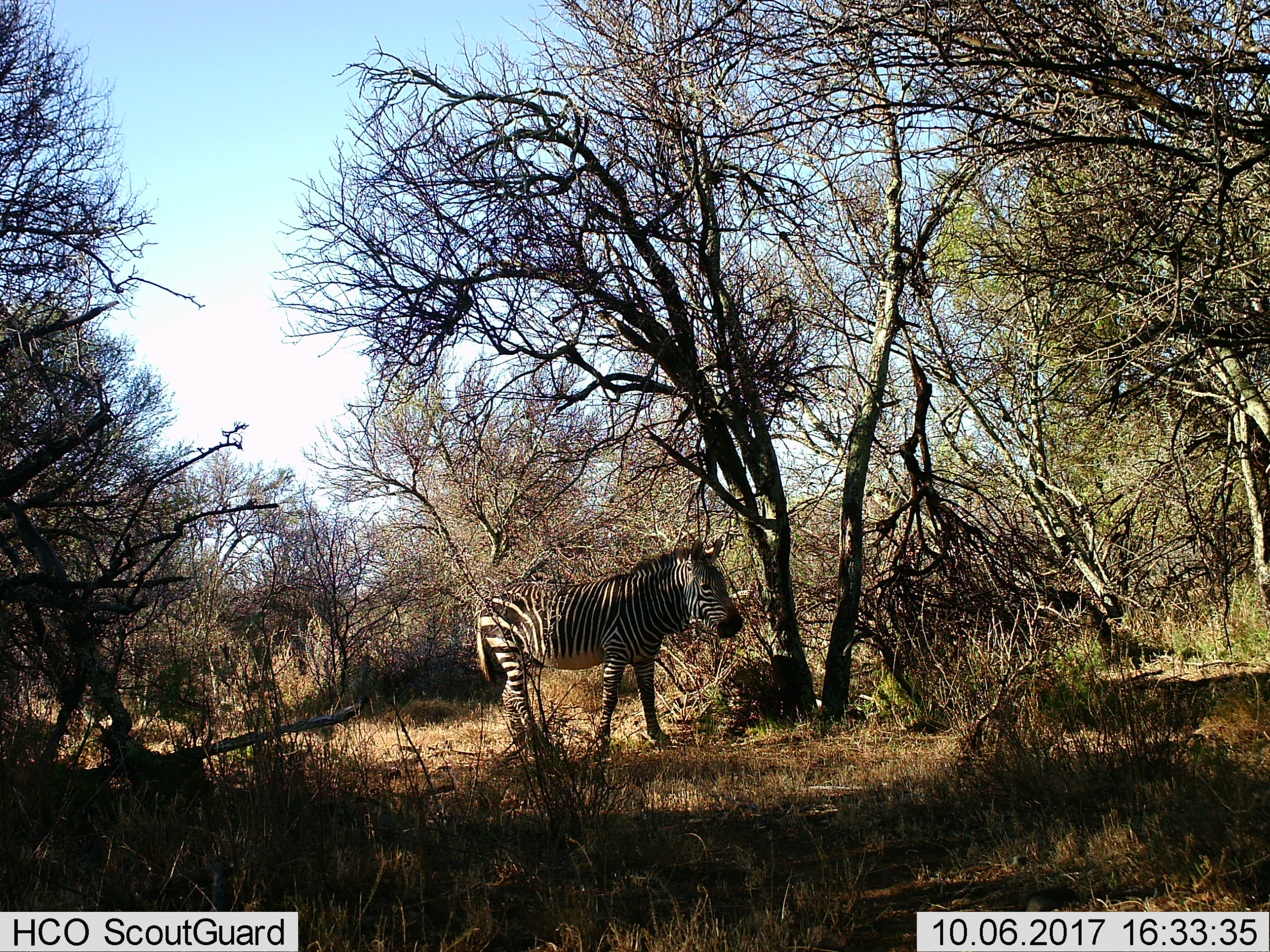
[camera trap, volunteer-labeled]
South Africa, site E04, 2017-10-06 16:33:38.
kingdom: Animalia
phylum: Chordata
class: Mammalia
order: Perissodactyla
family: Equidae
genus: Equus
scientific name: Equus zebra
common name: mountain zebra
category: zebramountain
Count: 1.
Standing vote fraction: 75%.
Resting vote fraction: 0%.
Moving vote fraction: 38%.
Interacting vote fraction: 0%.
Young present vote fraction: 0%.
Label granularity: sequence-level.